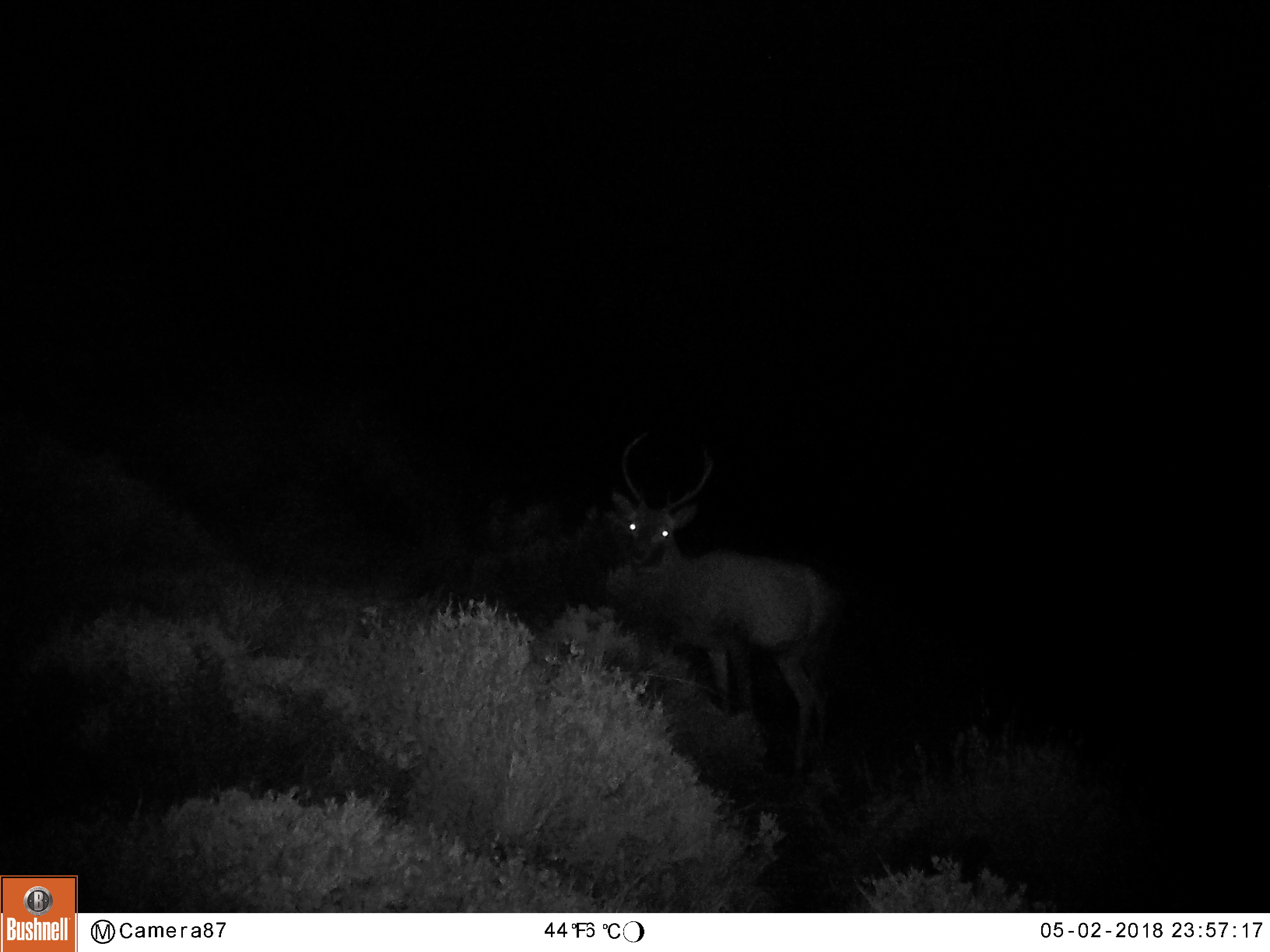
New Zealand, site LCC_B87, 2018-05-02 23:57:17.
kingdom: Animalia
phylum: Chordata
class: Mammalia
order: Artiodactyla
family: Cervidae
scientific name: Cervidae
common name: deer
Deer (Cervidae).